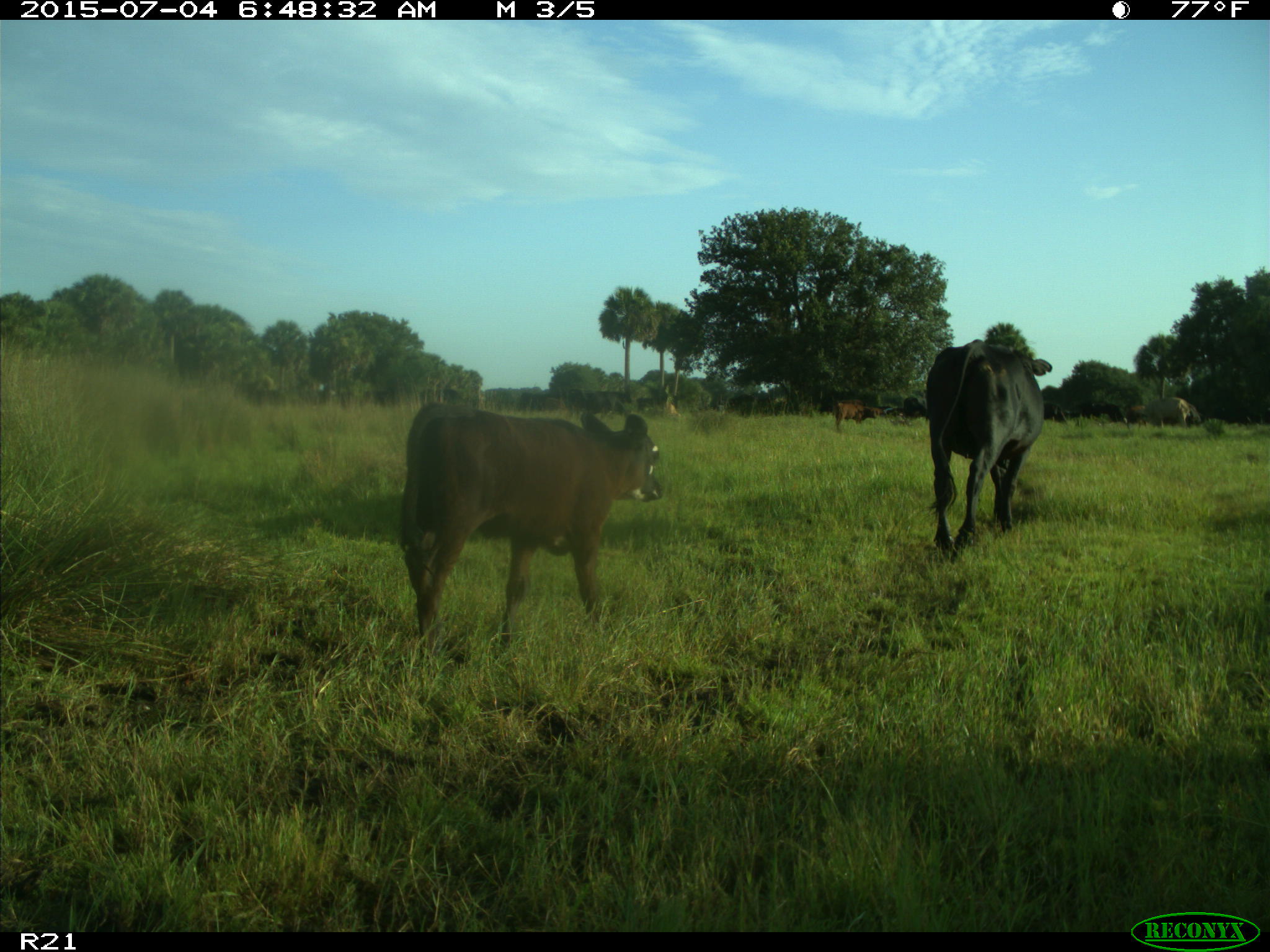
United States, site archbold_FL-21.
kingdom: Animalia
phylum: Chordata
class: Mammalia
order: Artiodactyla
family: Bovidae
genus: Bos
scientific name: Bos taurus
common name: domestic cow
Bos taurus (domestic cow).